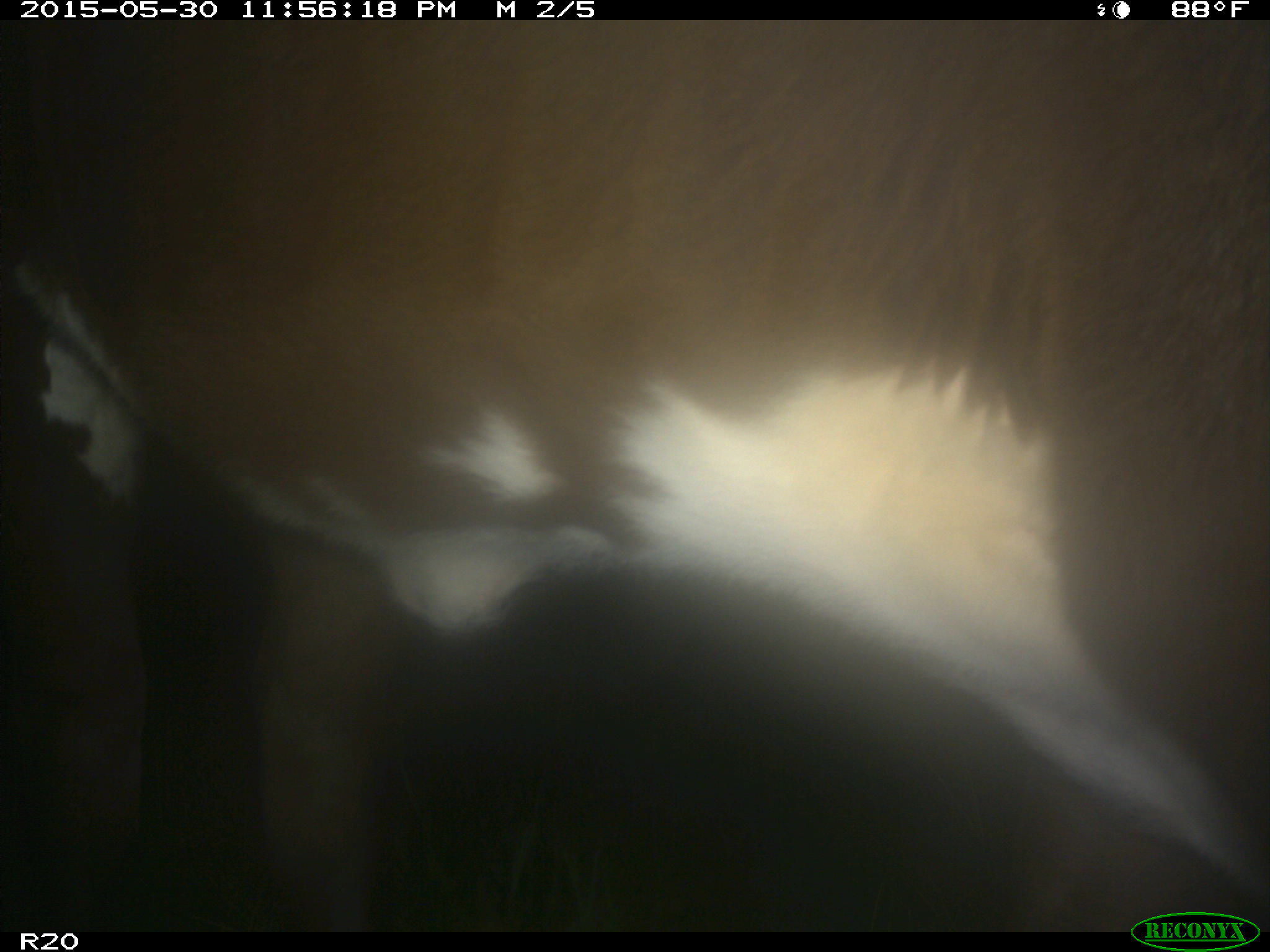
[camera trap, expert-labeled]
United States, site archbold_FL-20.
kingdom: Animalia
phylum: Chordata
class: Mammalia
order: Artiodactyla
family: Bovidae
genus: Bos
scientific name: Bos taurus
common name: domestic cow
Bos taurus (domestic cow).